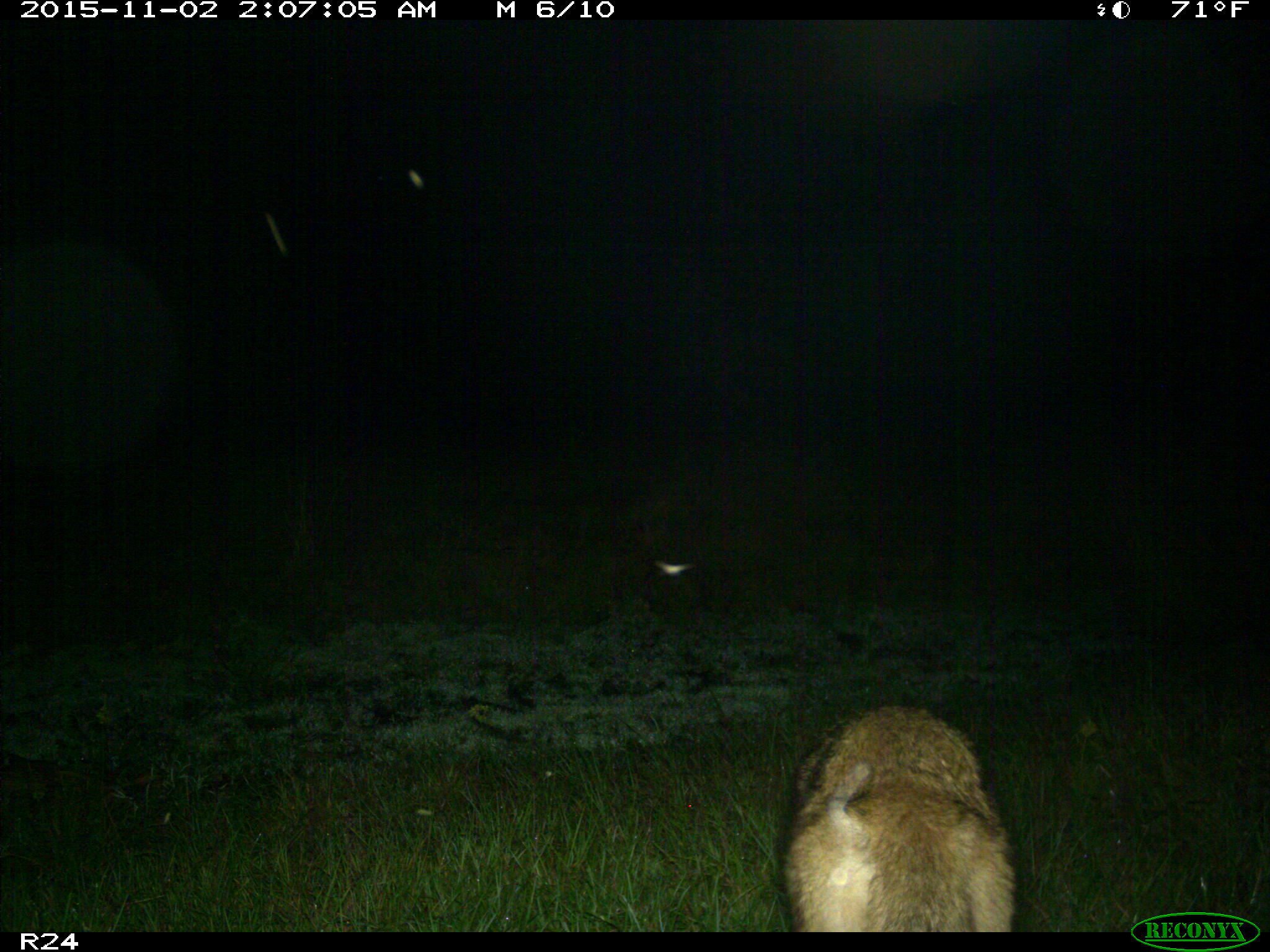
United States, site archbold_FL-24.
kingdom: Animalia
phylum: Chordata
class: Mammalia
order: Carnivora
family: Canidae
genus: Canis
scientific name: Canis latrans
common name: coyote